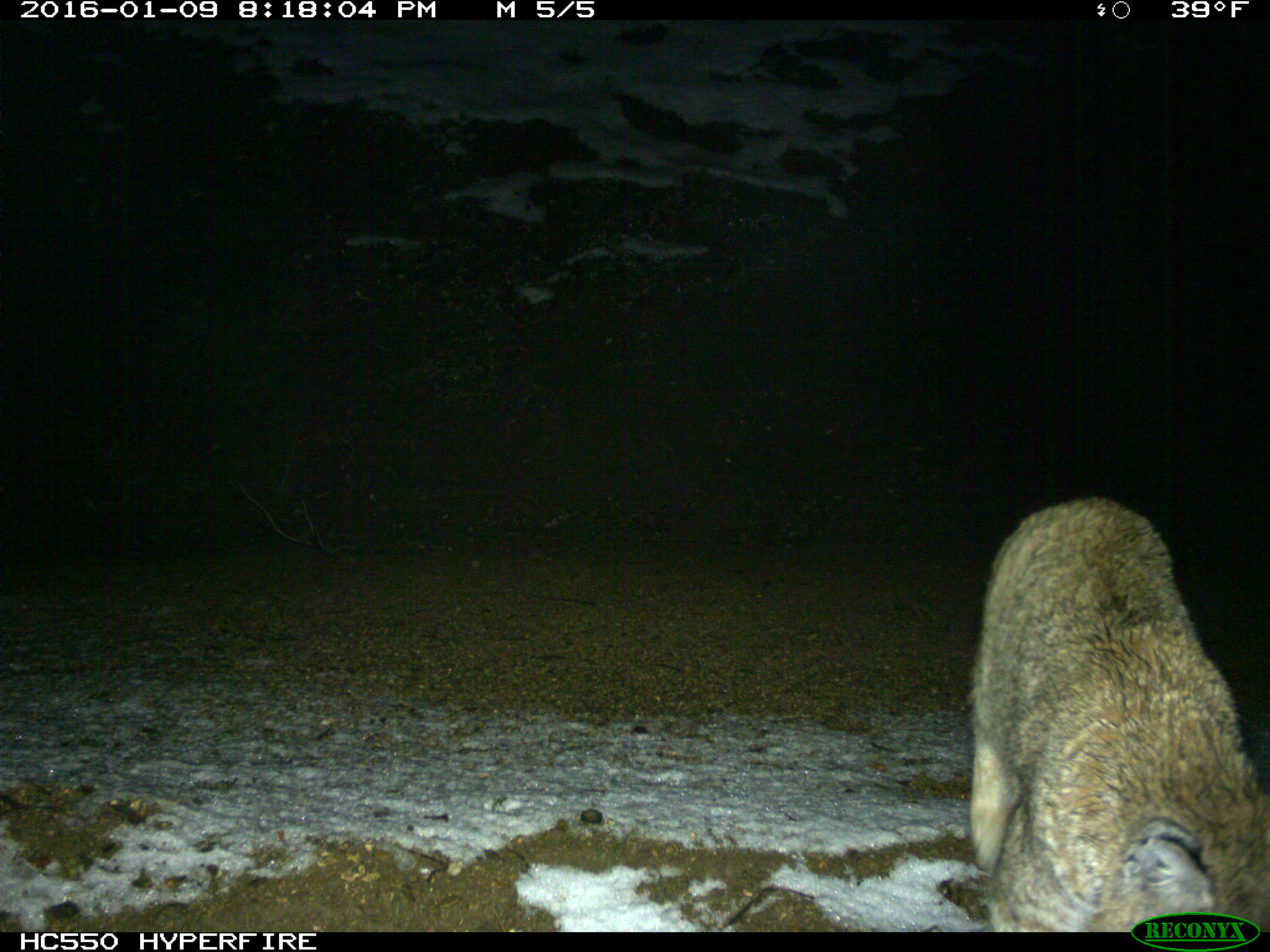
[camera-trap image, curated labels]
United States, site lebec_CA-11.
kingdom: Animalia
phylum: Chordata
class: Mammalia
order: Carnivora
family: Felidae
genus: Lynx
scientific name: Lynx rufus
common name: bobcat